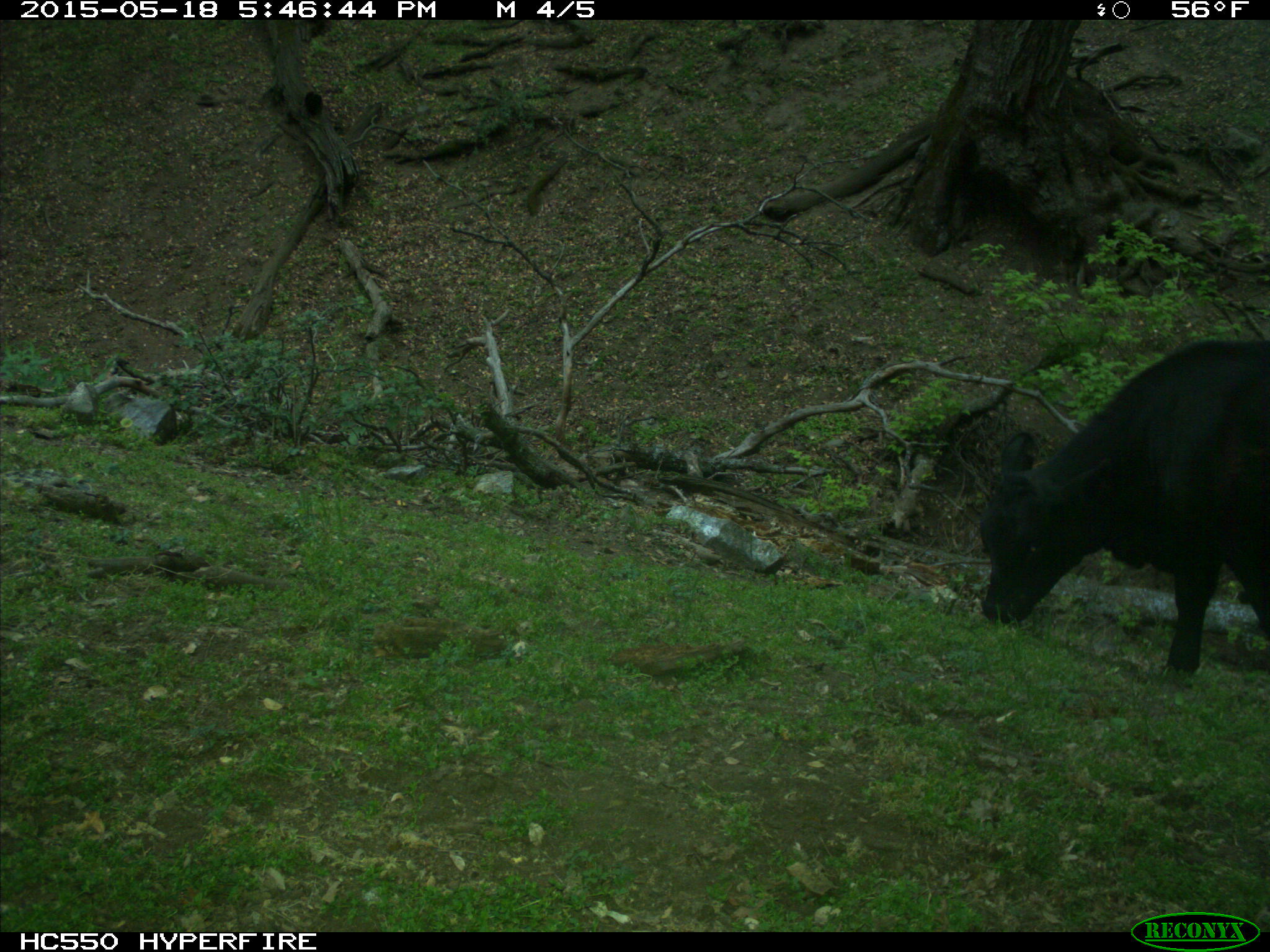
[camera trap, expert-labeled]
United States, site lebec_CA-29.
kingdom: Animalia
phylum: Chordata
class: Mammalia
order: Artiodactyla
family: Bovidae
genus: Bos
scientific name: Bos taurus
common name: domestic cow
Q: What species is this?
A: Bos taurus (domestic cow).